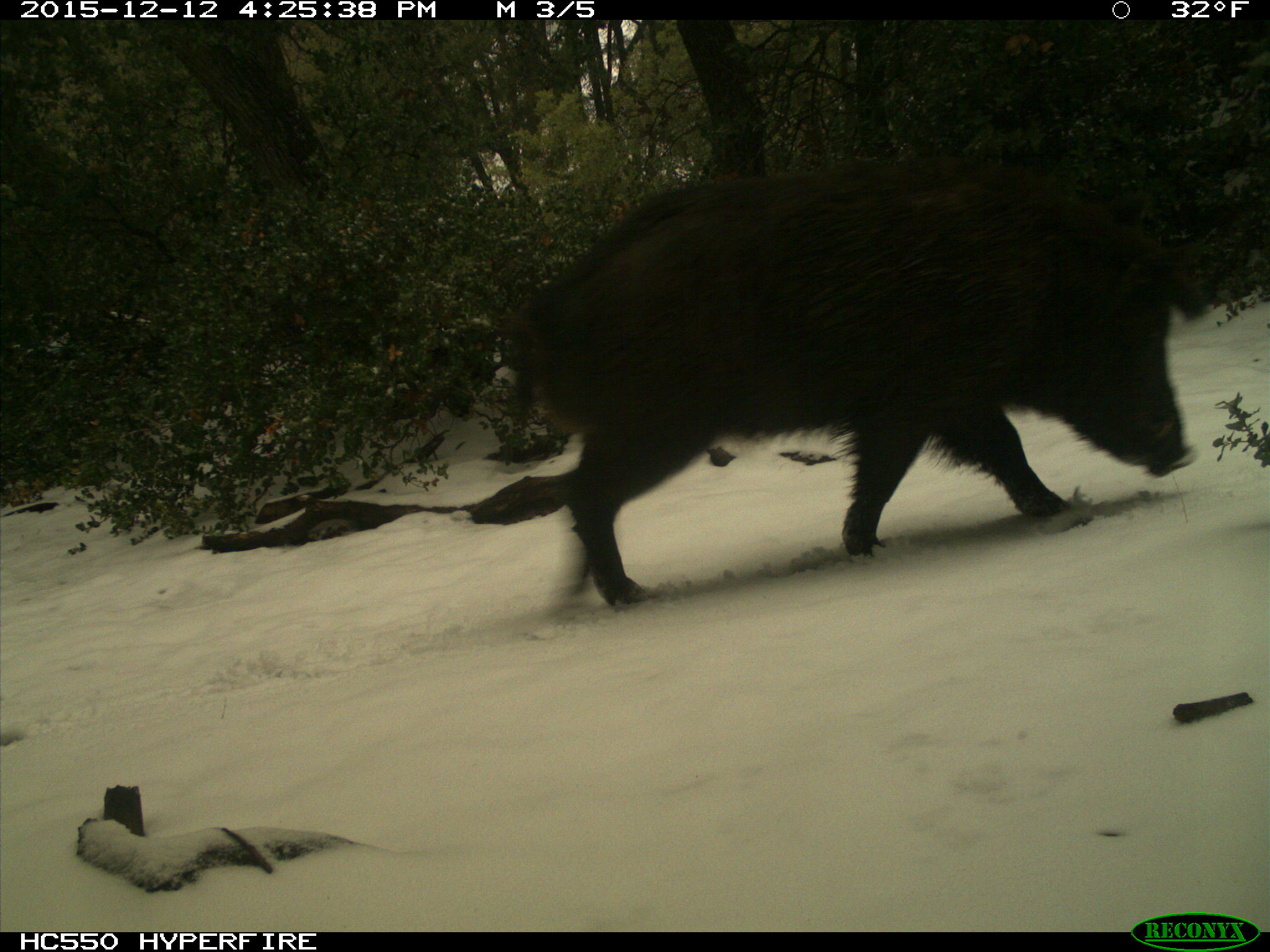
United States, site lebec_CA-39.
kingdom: Animalia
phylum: Chordata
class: Mammalia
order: Artiodactyla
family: Suidae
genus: Sus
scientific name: Sus scrofa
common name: wild boar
Sus scrofa (wild boar).